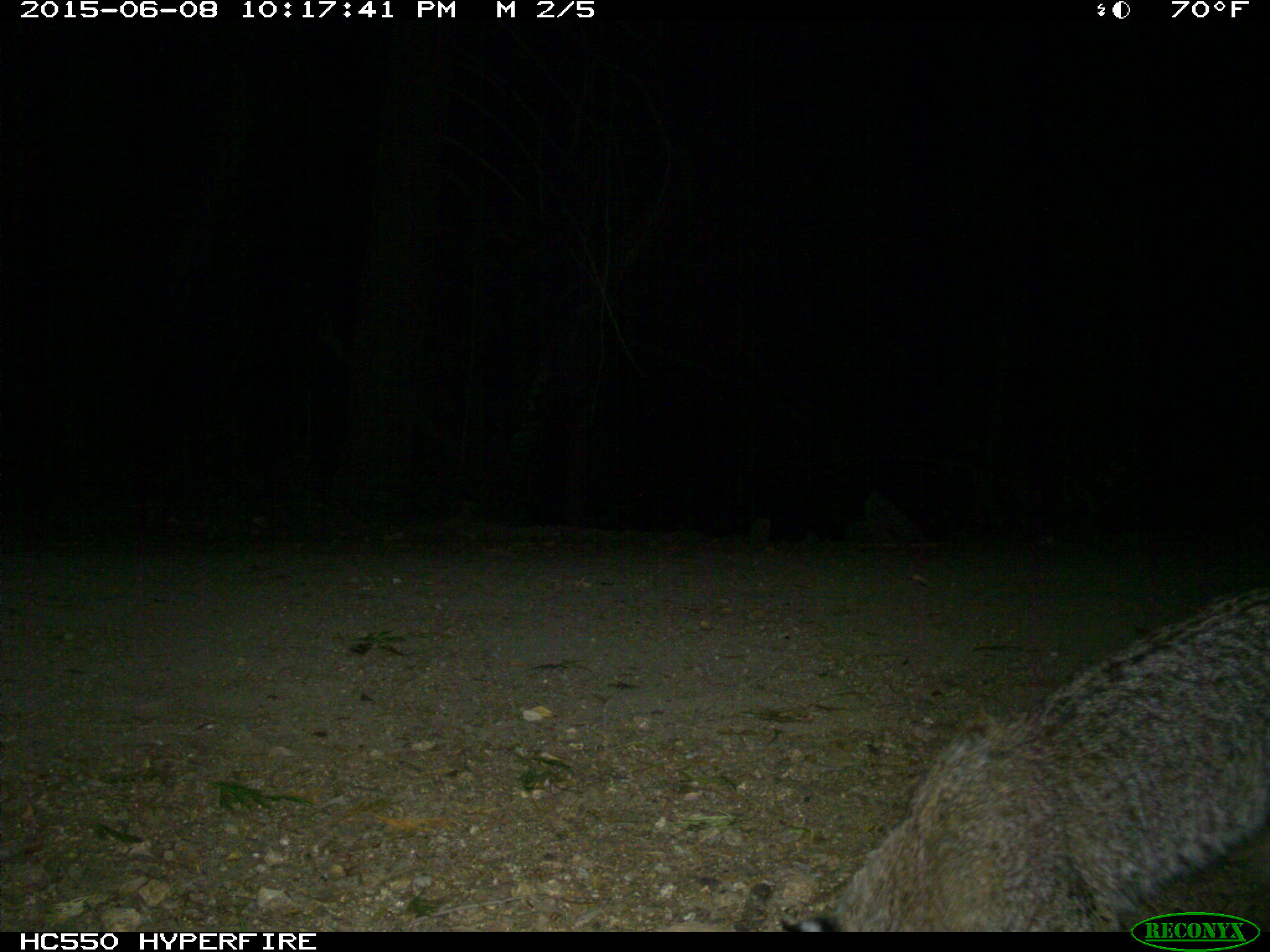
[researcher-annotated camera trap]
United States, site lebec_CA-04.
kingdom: Animalia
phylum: Chordata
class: Mammalia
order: Carnivora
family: Felidae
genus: Lynx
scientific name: Lynx rufus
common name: bobcat